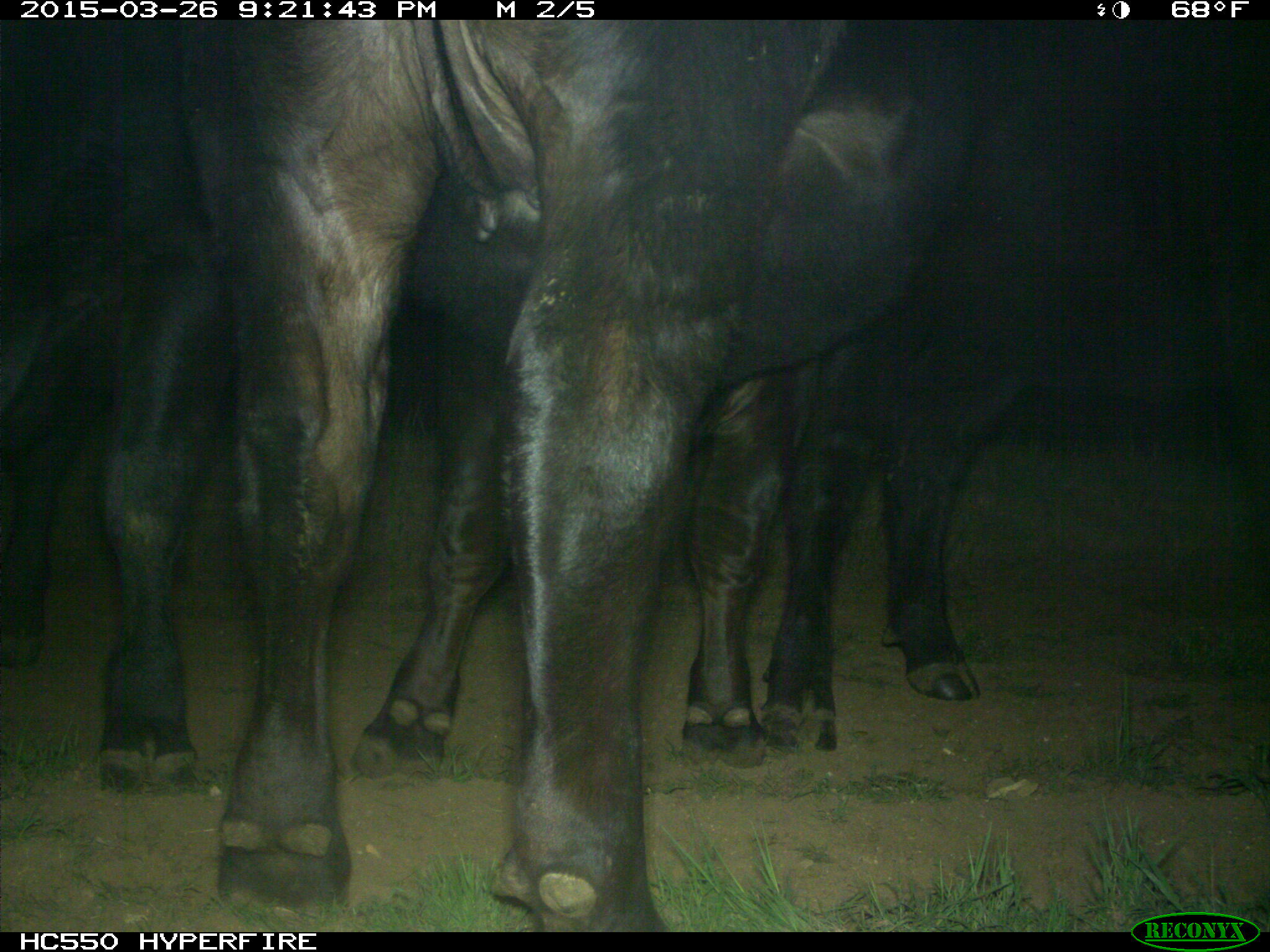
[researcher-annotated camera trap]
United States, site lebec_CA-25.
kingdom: Animalia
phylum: Chordata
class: Mammalia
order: Artiodactyla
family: Bovidae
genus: Bos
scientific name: Bos taurus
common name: domestic cow